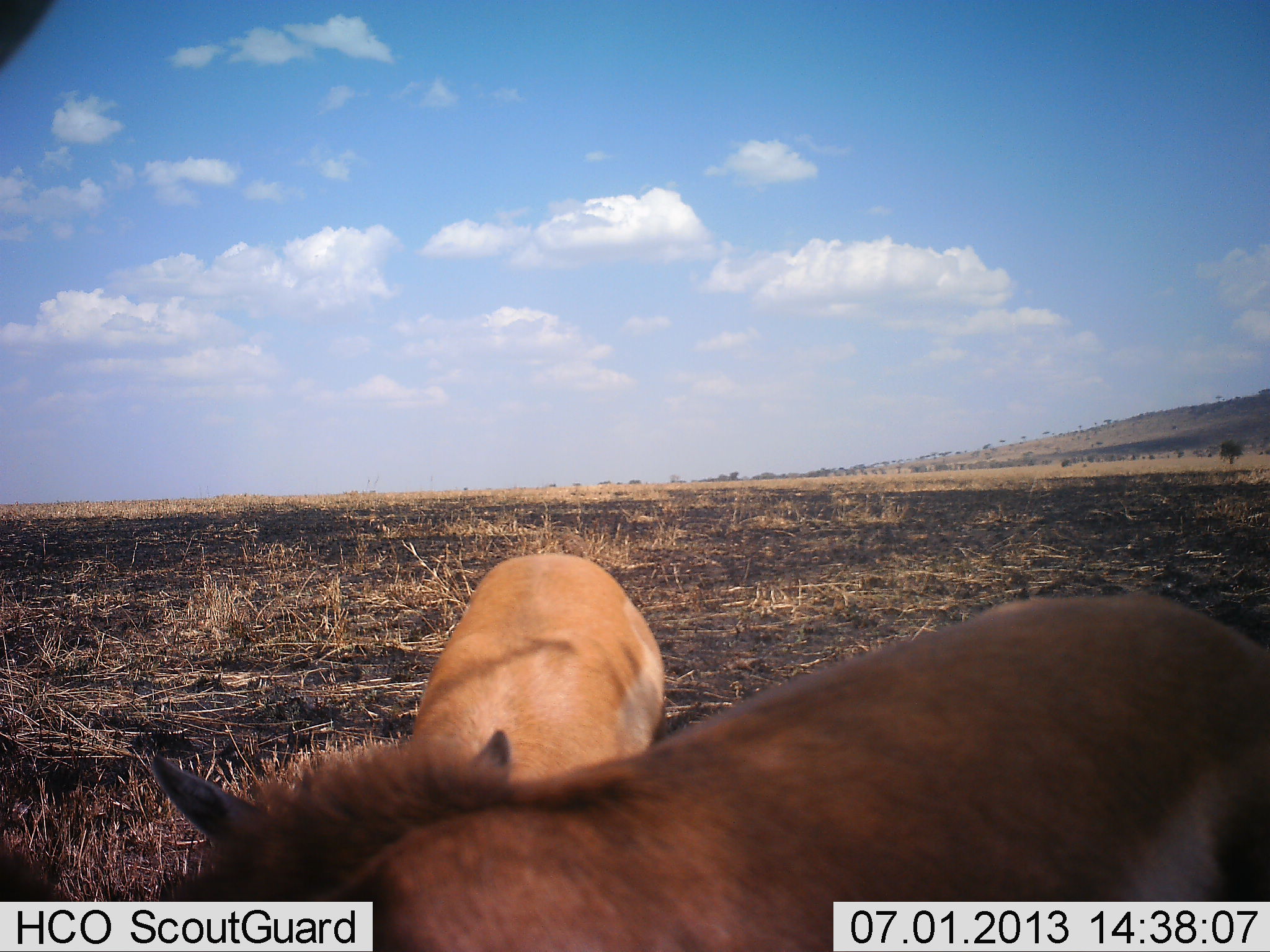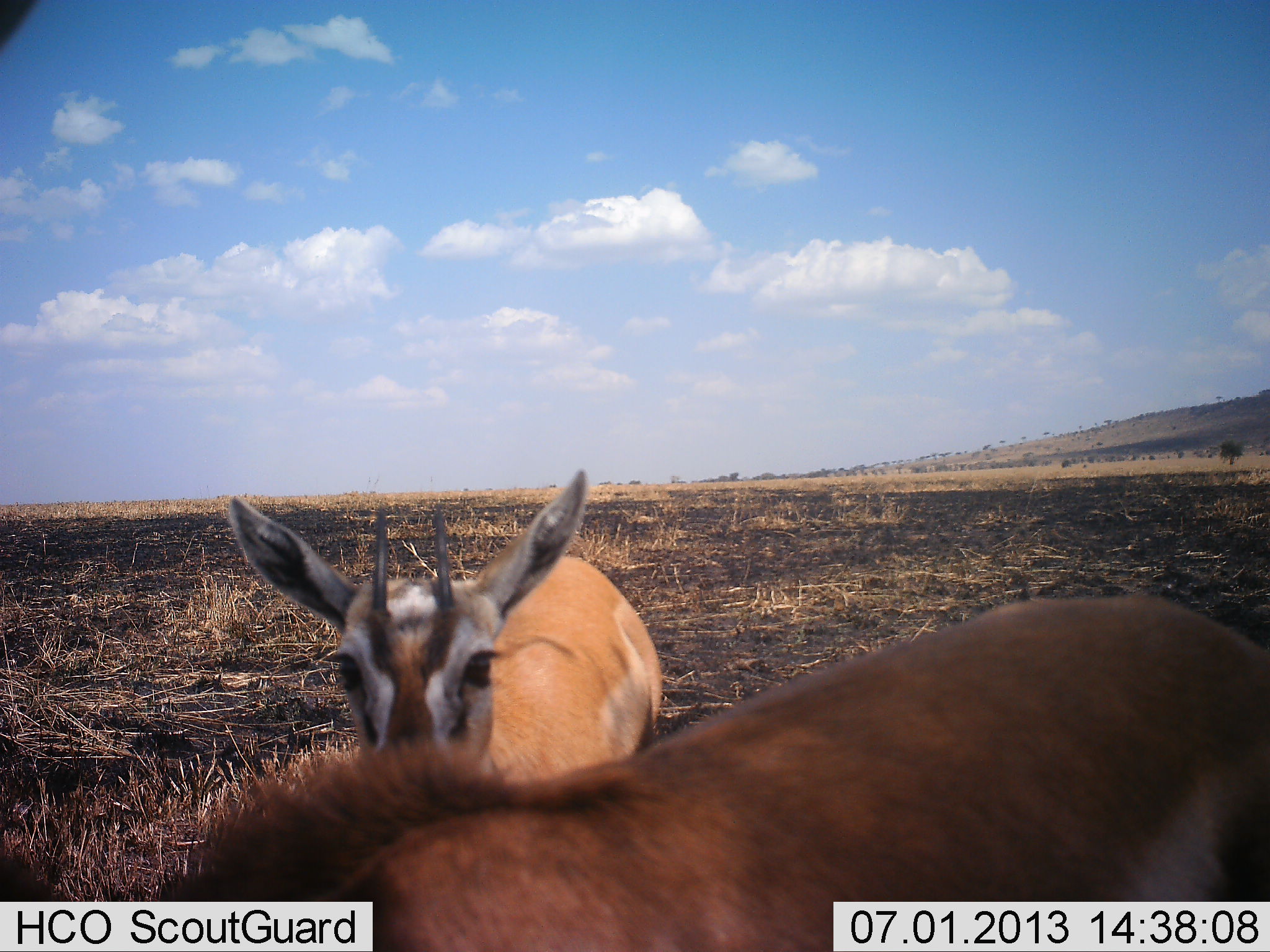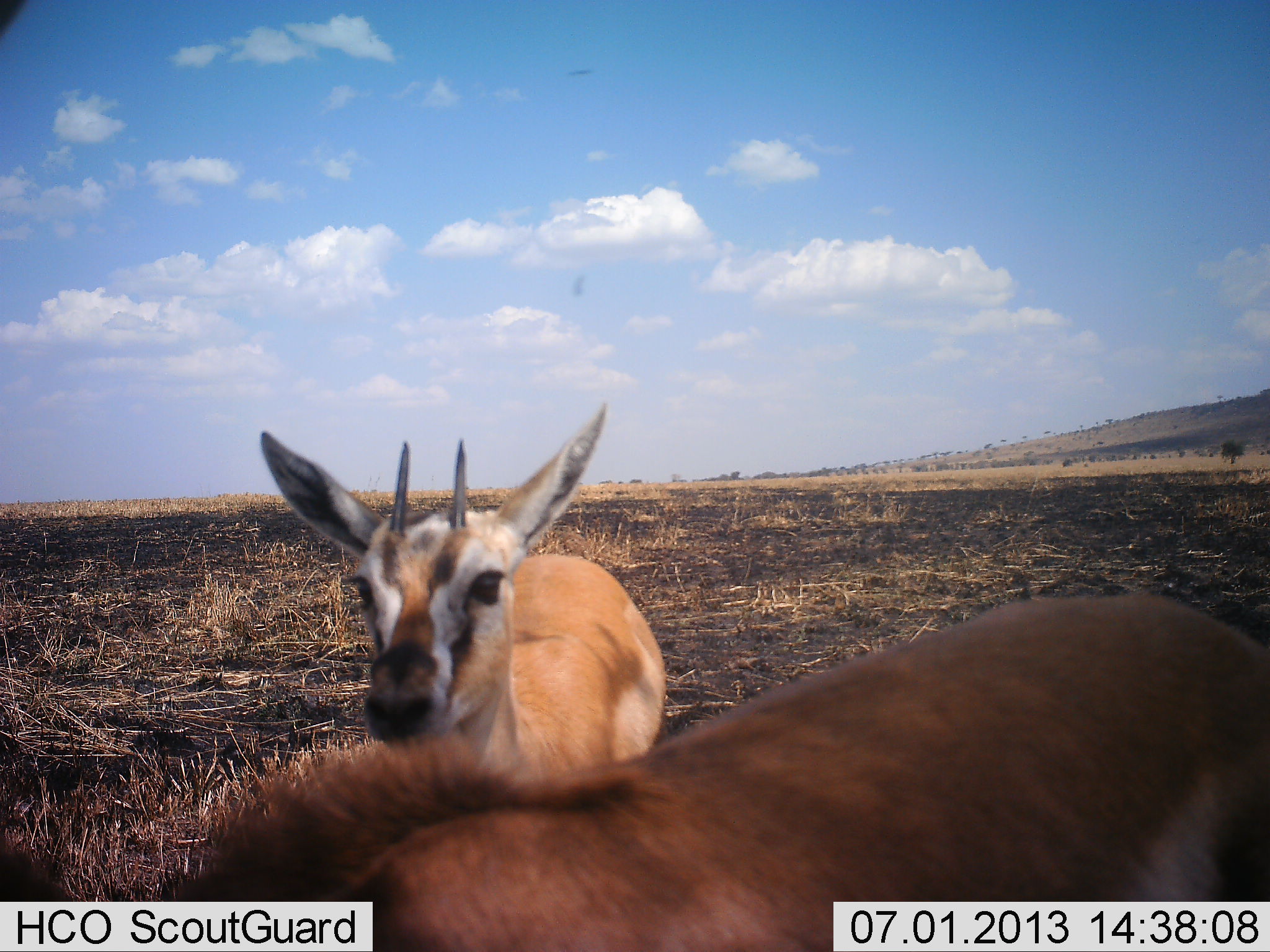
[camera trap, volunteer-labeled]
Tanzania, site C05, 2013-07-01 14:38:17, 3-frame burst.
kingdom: Animalia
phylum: Chordata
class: Mammalia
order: Artiodactyla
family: Bovidae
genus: Eudorcas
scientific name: Eudorcas thomsonii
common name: thomson's gazelle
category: gazellethomsons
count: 2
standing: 88%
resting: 0%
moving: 6%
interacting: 0%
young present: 0%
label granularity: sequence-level